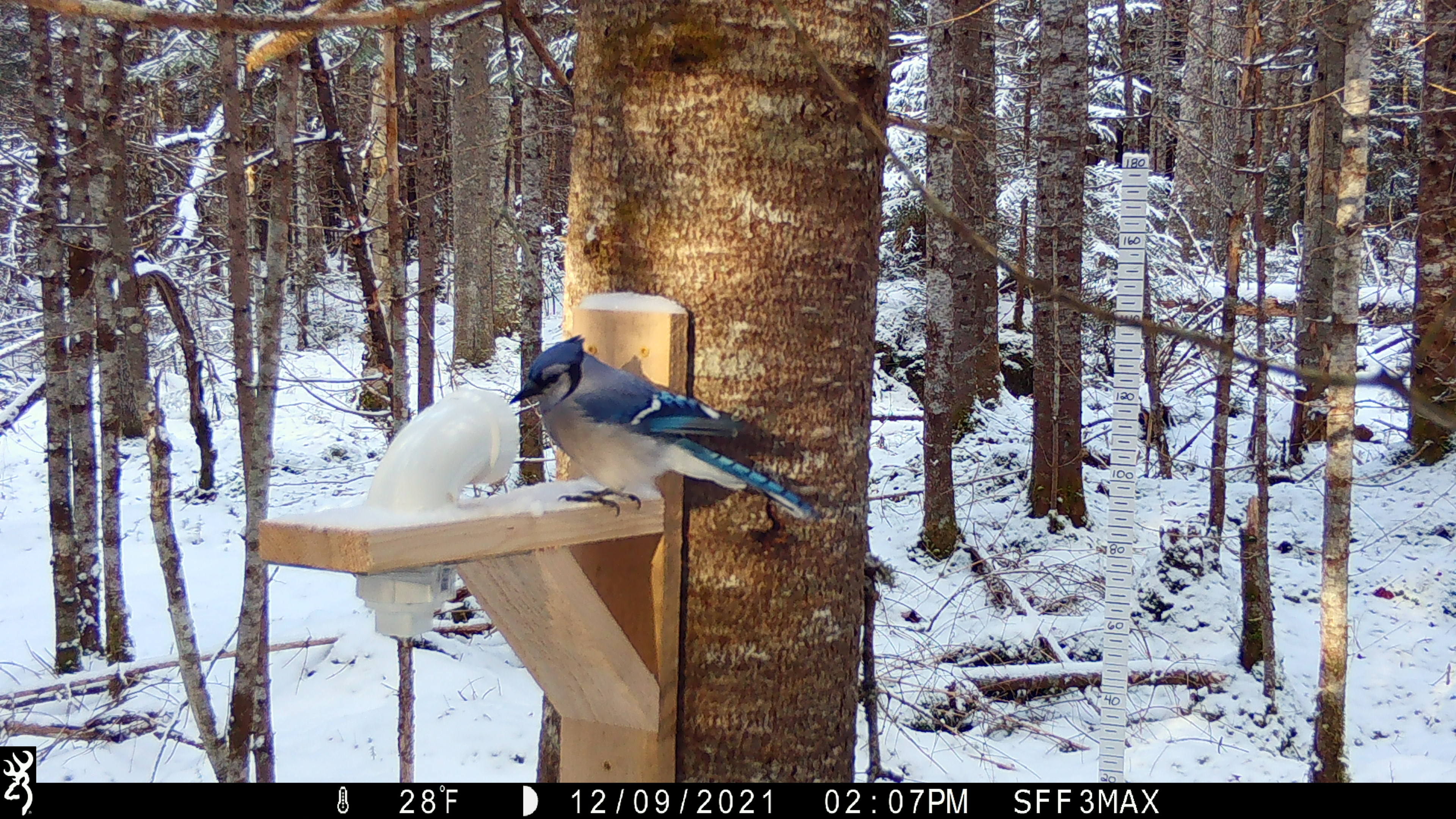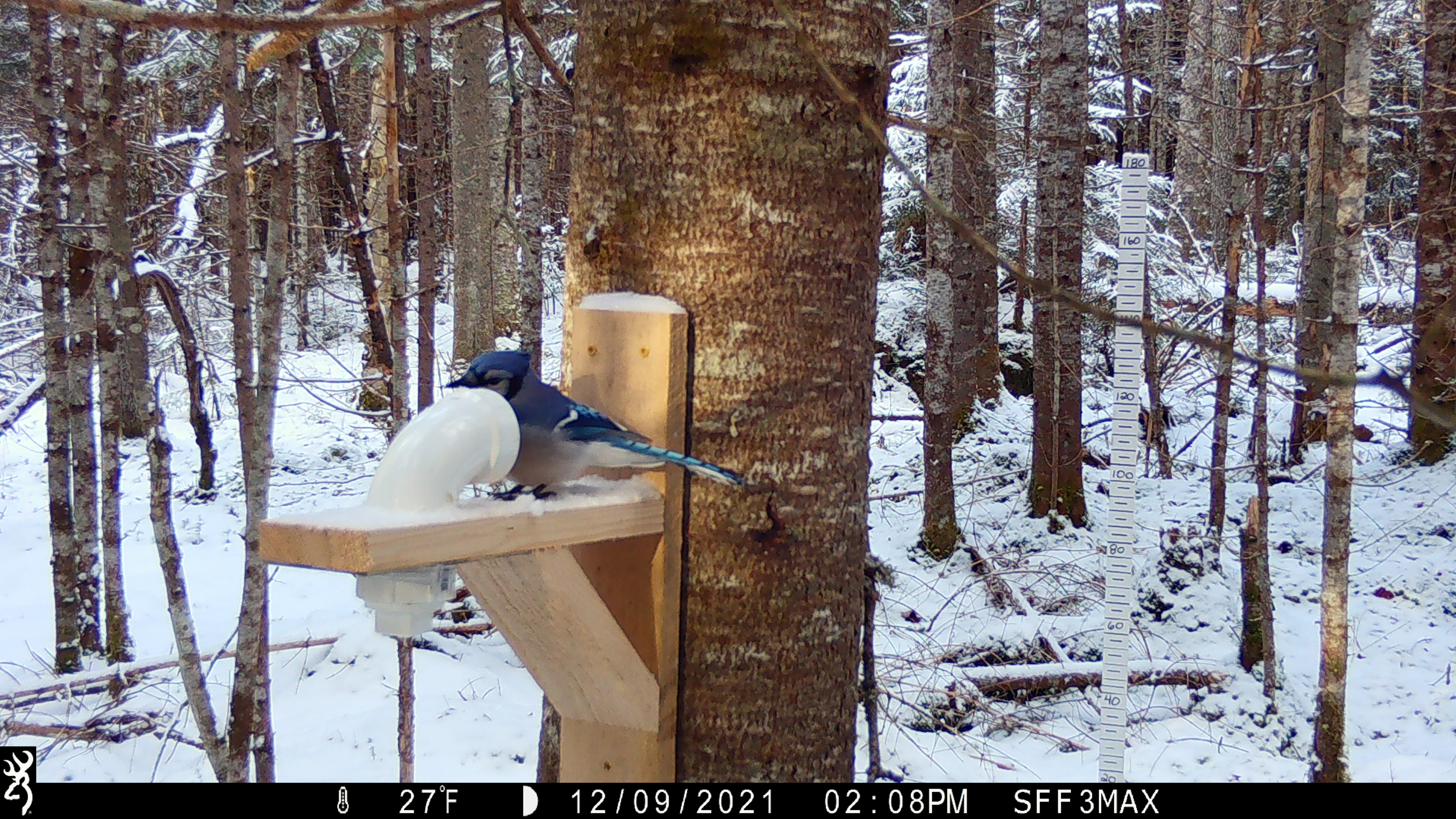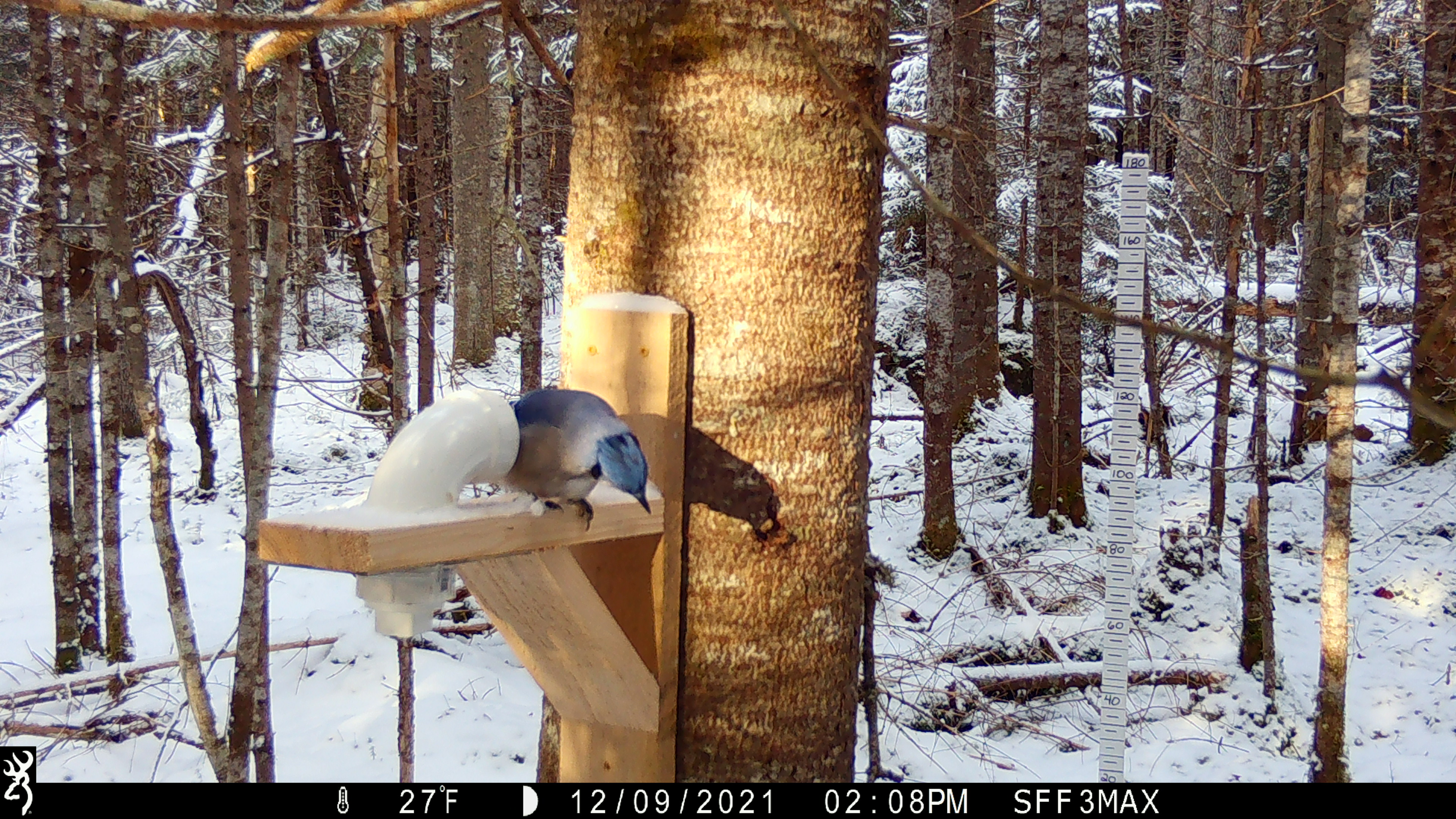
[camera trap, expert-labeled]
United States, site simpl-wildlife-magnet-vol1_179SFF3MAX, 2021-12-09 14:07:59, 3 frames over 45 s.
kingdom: Animalia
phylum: Chordata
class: Aves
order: Passeriformes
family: Corvidae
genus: Cyanocitta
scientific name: Cyanocitta cristata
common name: blue jay